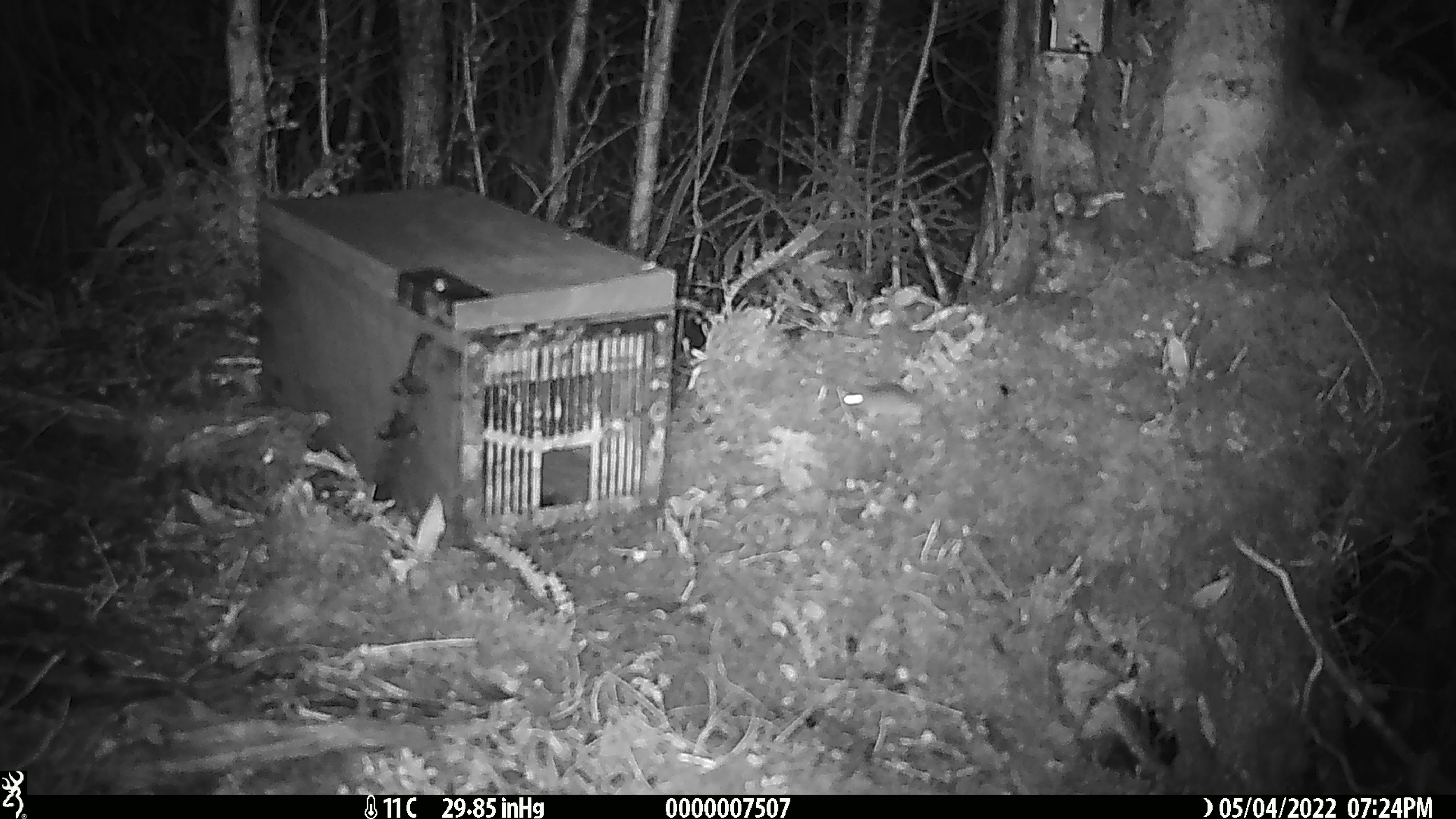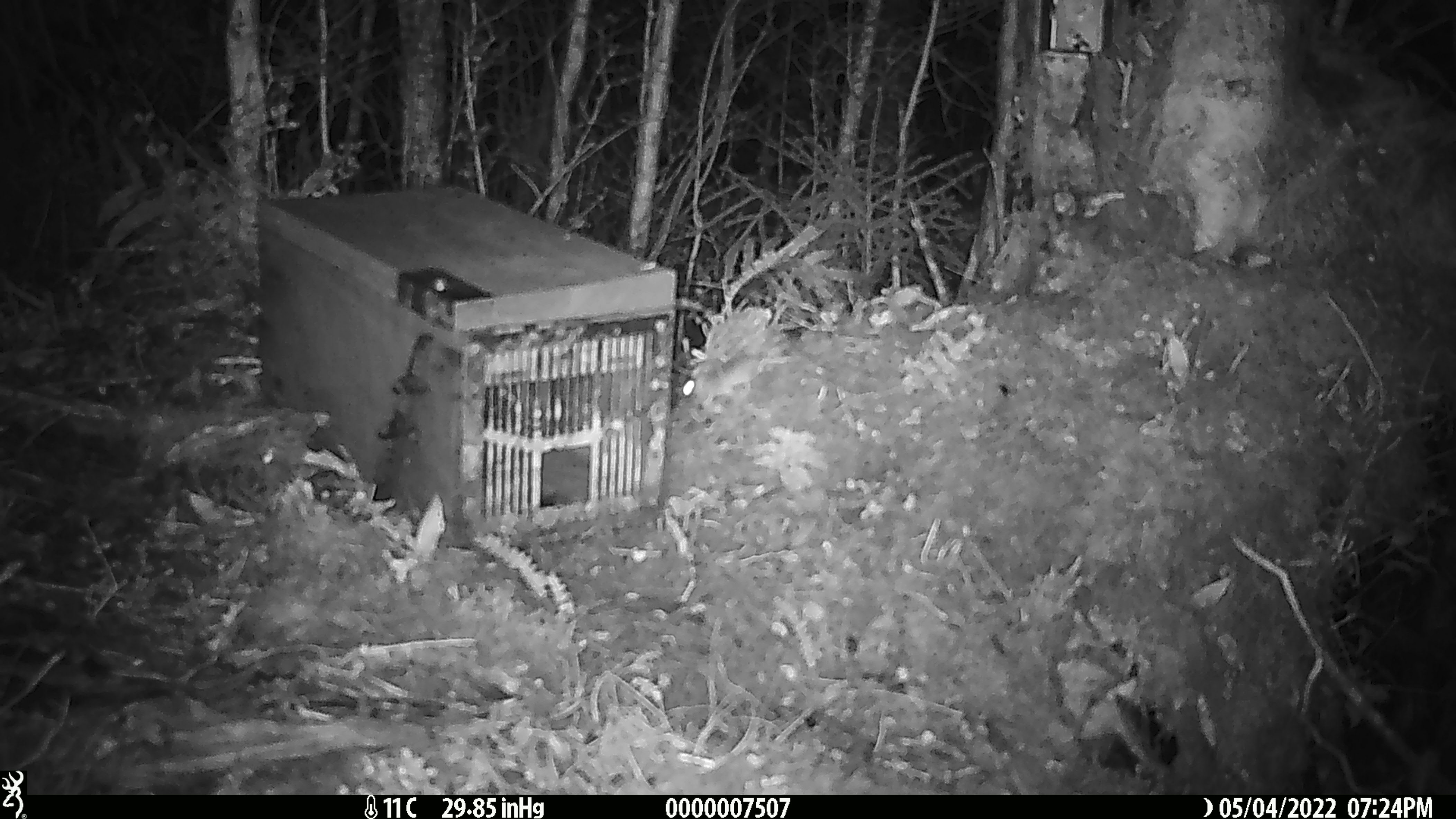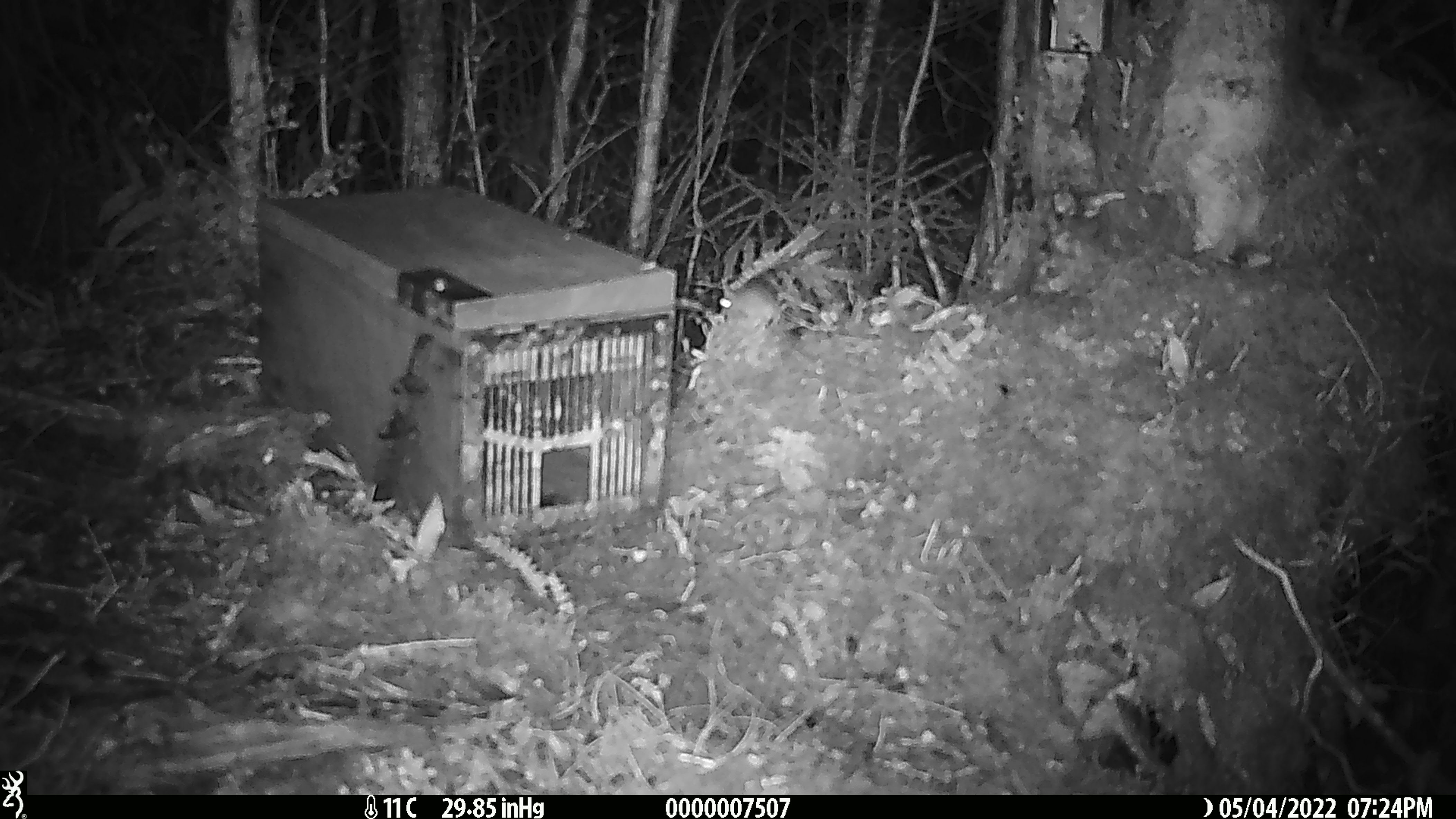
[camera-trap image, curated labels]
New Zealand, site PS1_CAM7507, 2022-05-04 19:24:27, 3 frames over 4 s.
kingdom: Animalia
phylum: Chordata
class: Mammalia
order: Rodentia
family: Muridae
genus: Mus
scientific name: Mus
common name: mouse